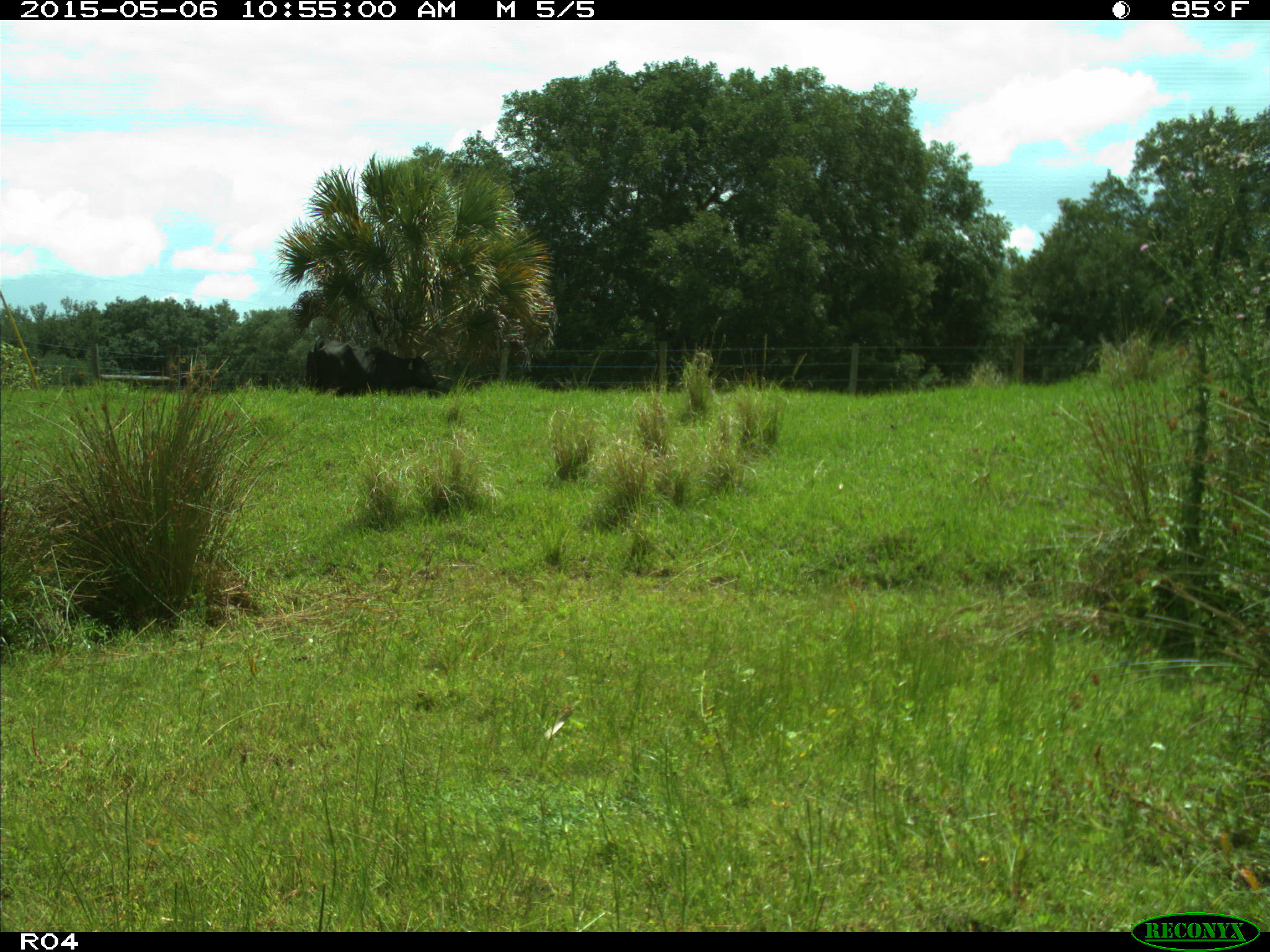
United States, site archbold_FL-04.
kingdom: Animalia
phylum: Chordata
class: Mammalia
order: Artiodactyla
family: Bovidae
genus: Bos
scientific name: Bos taurus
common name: domestic cow